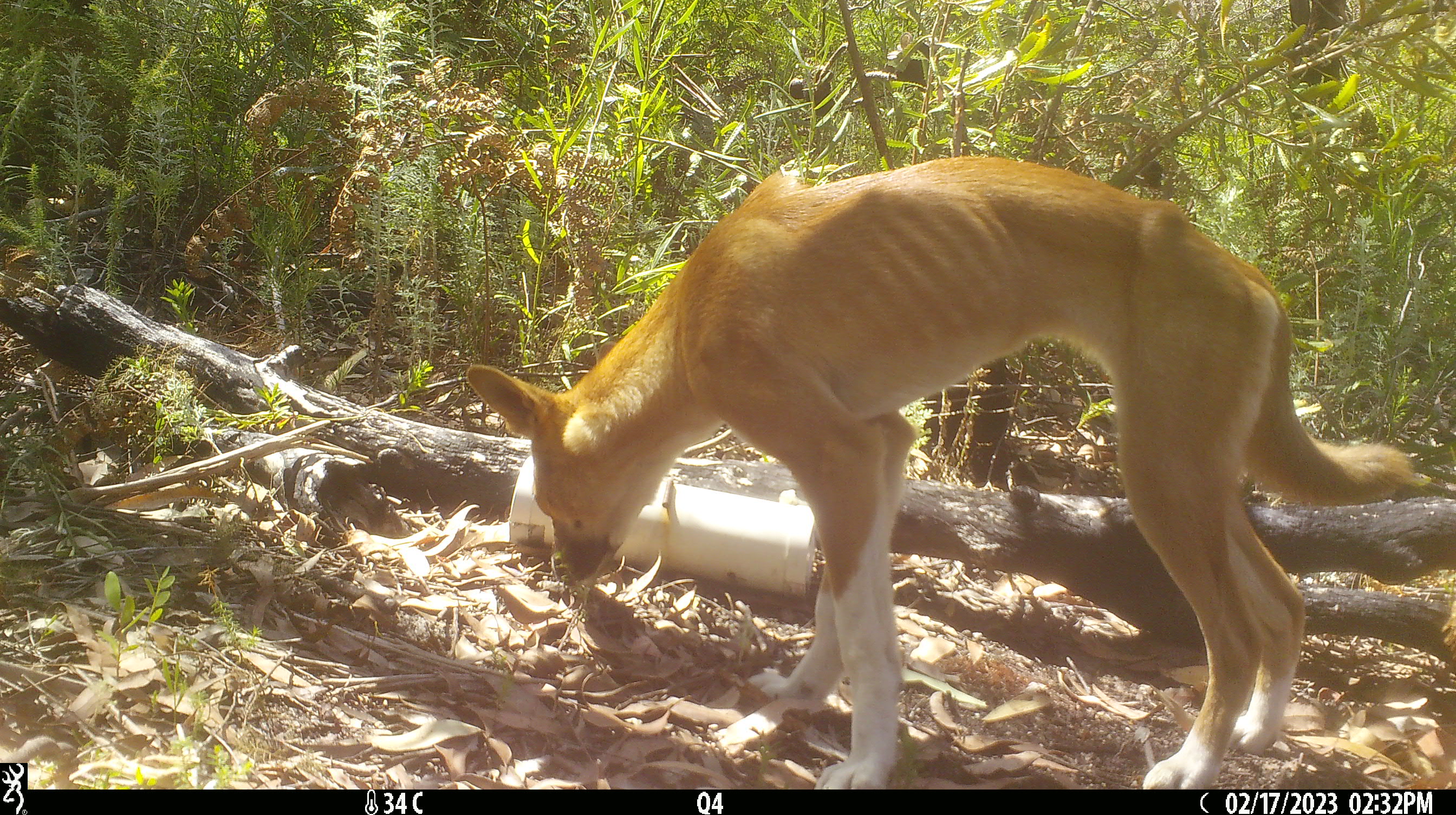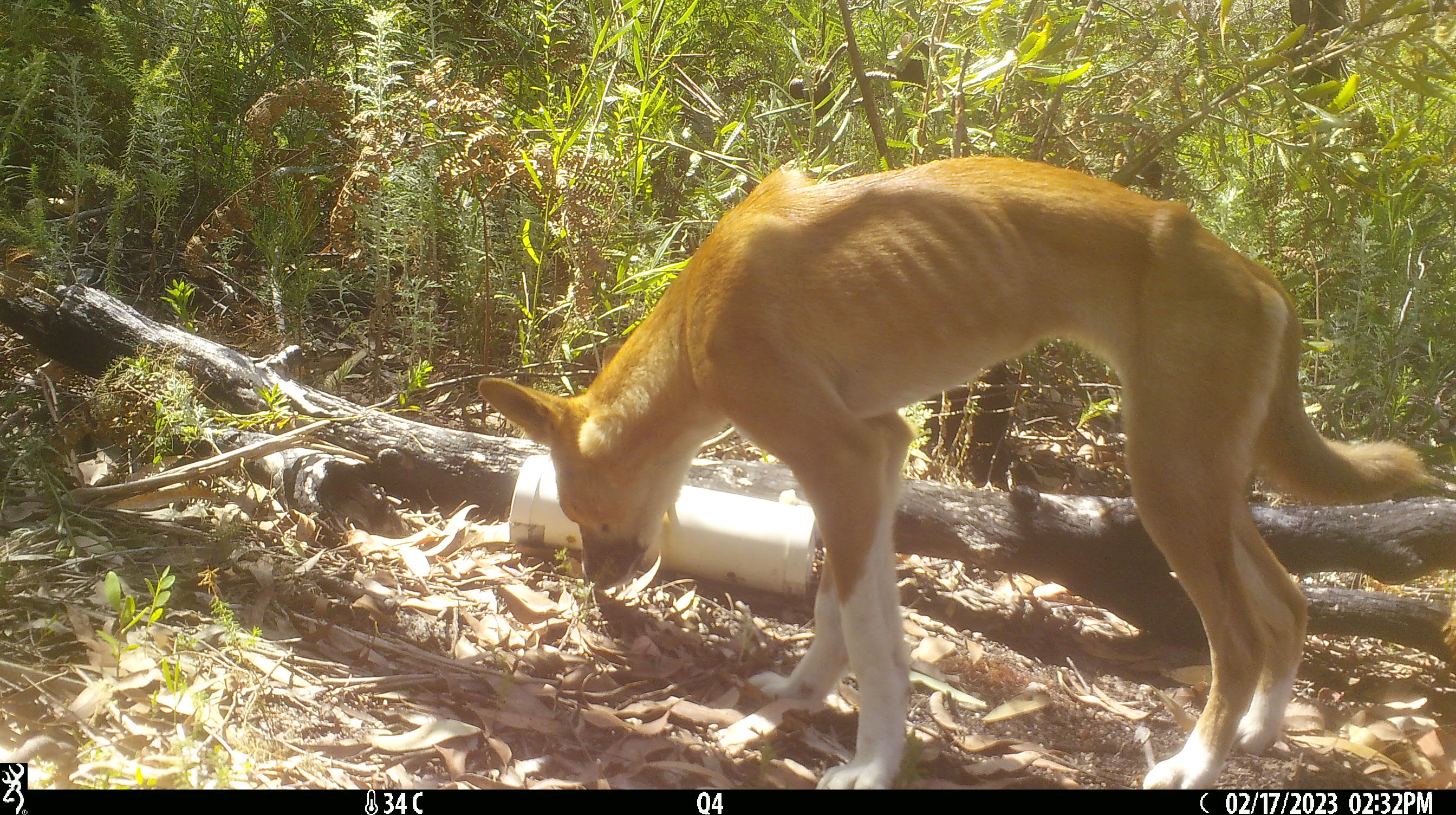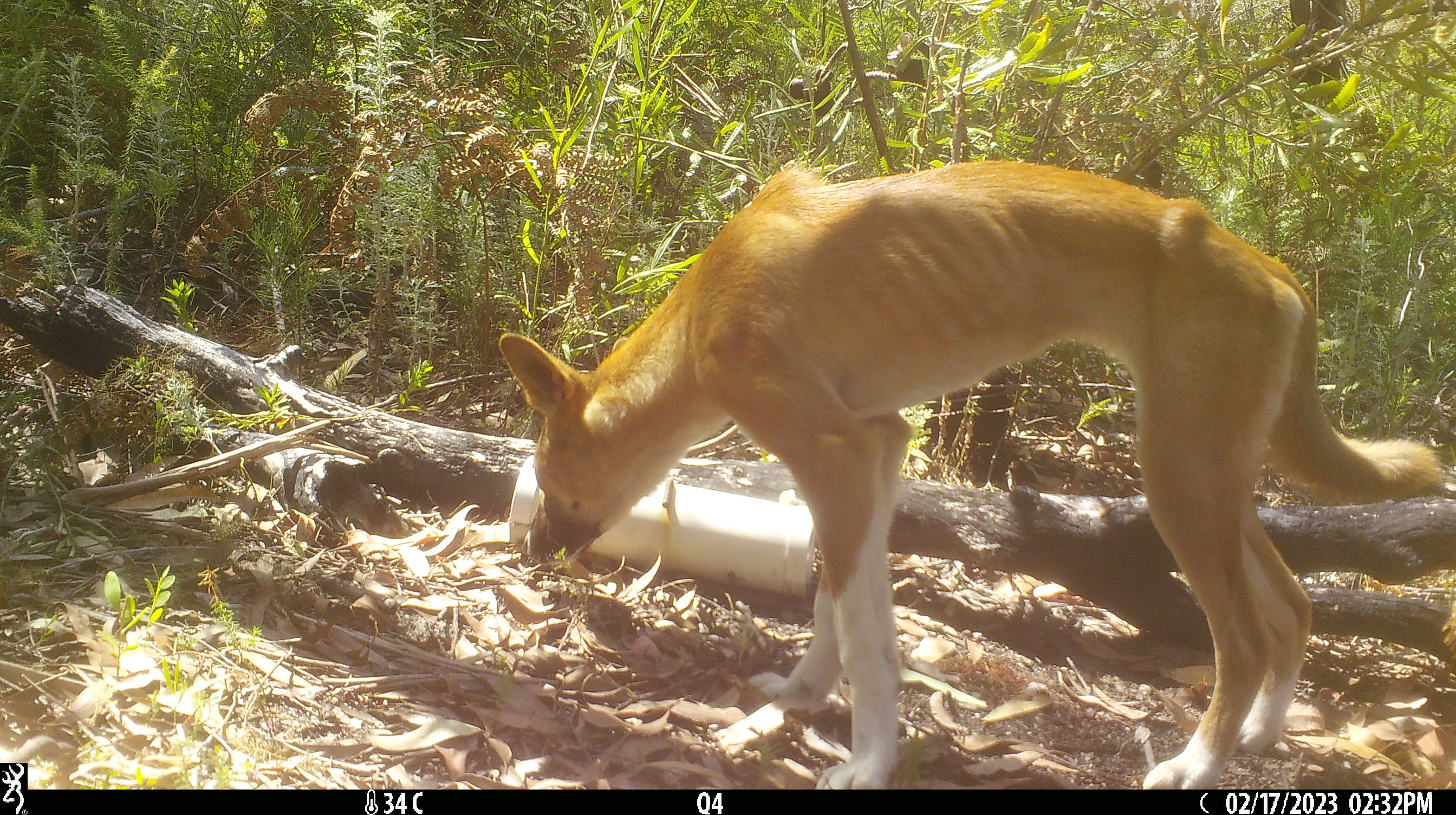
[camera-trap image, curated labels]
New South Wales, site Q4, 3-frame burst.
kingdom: Animalia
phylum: Chordata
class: Mammalia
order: Carnivora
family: Canidae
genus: Canis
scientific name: Canis familiaris dingo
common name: dingo